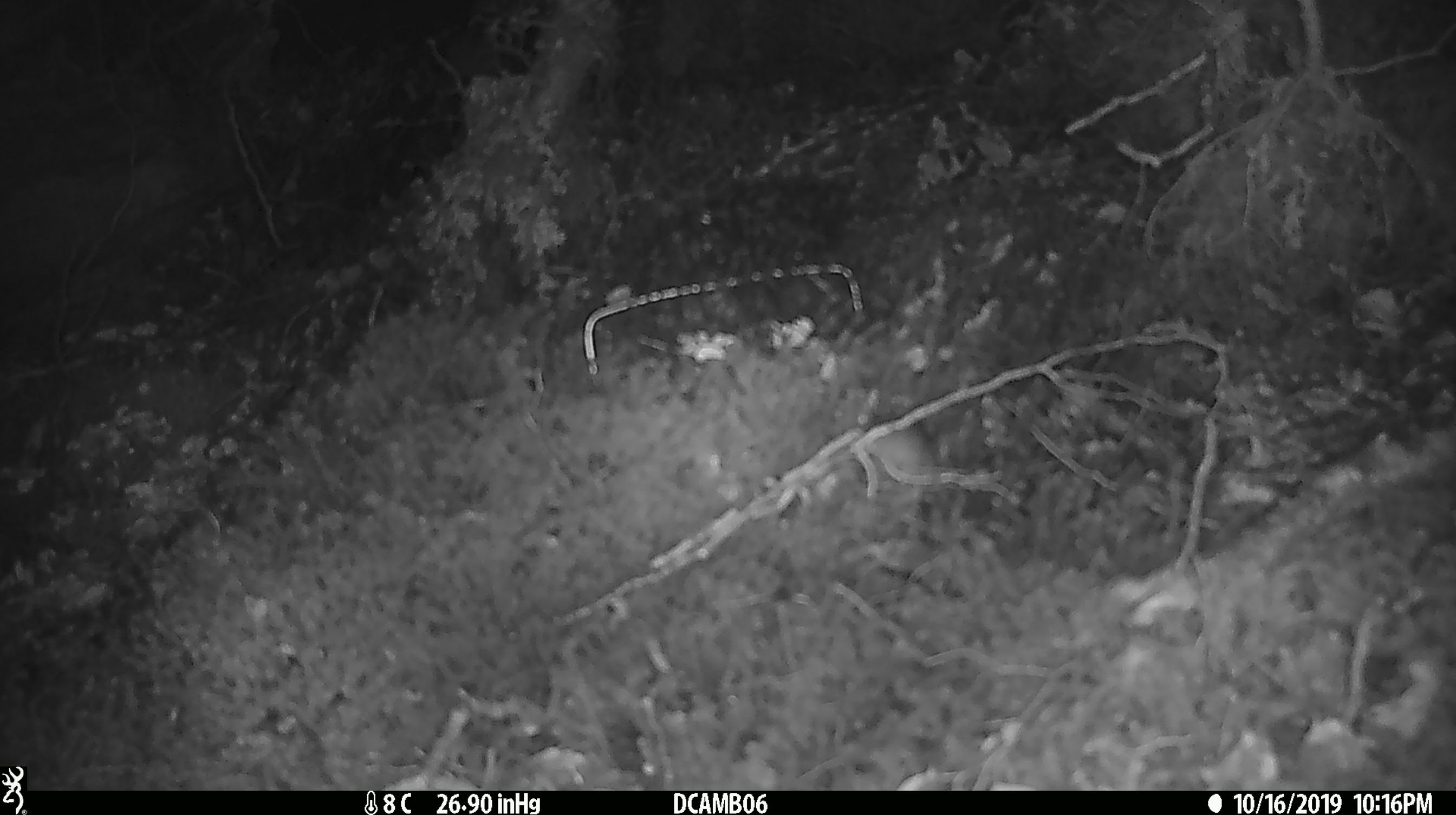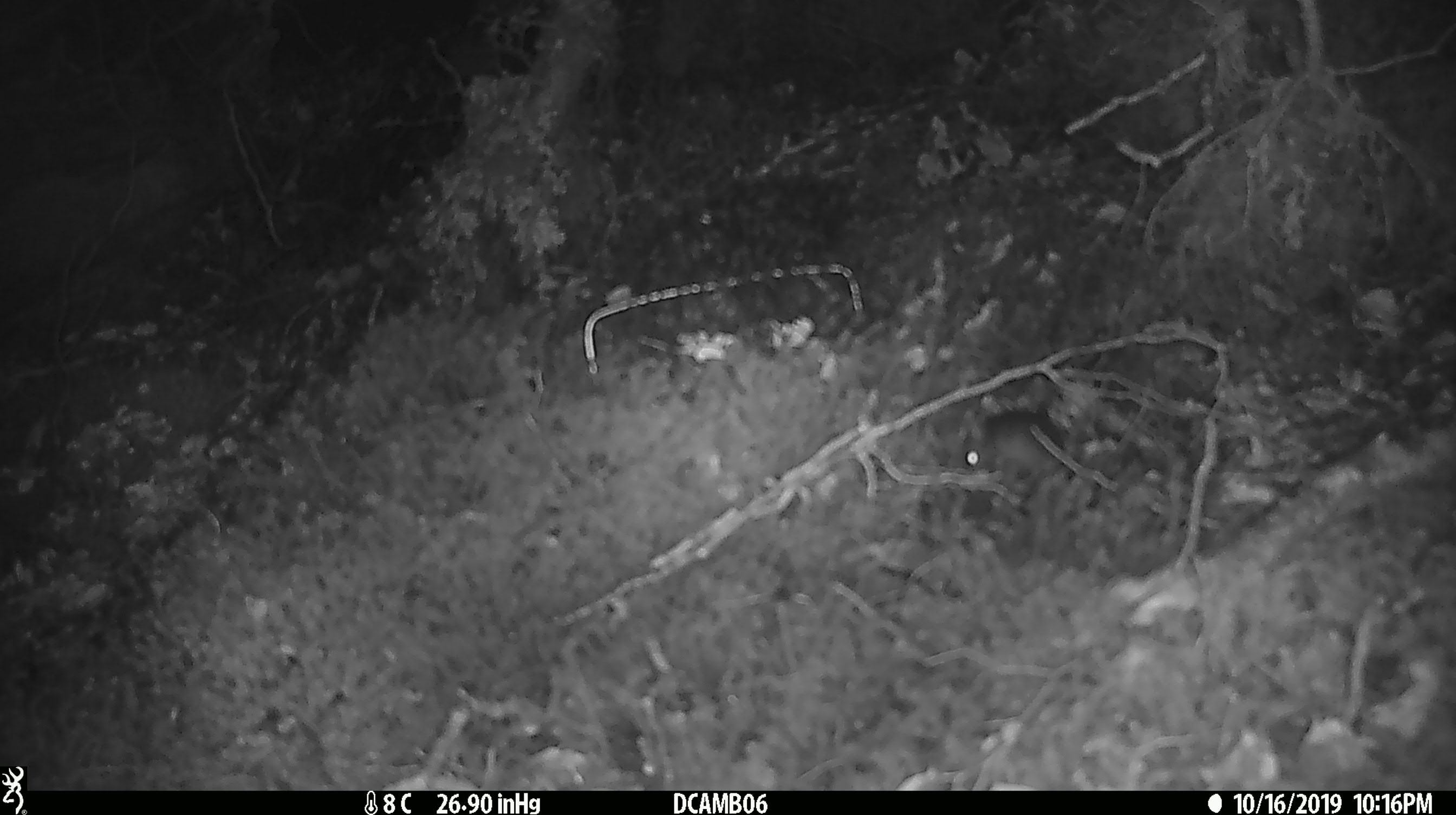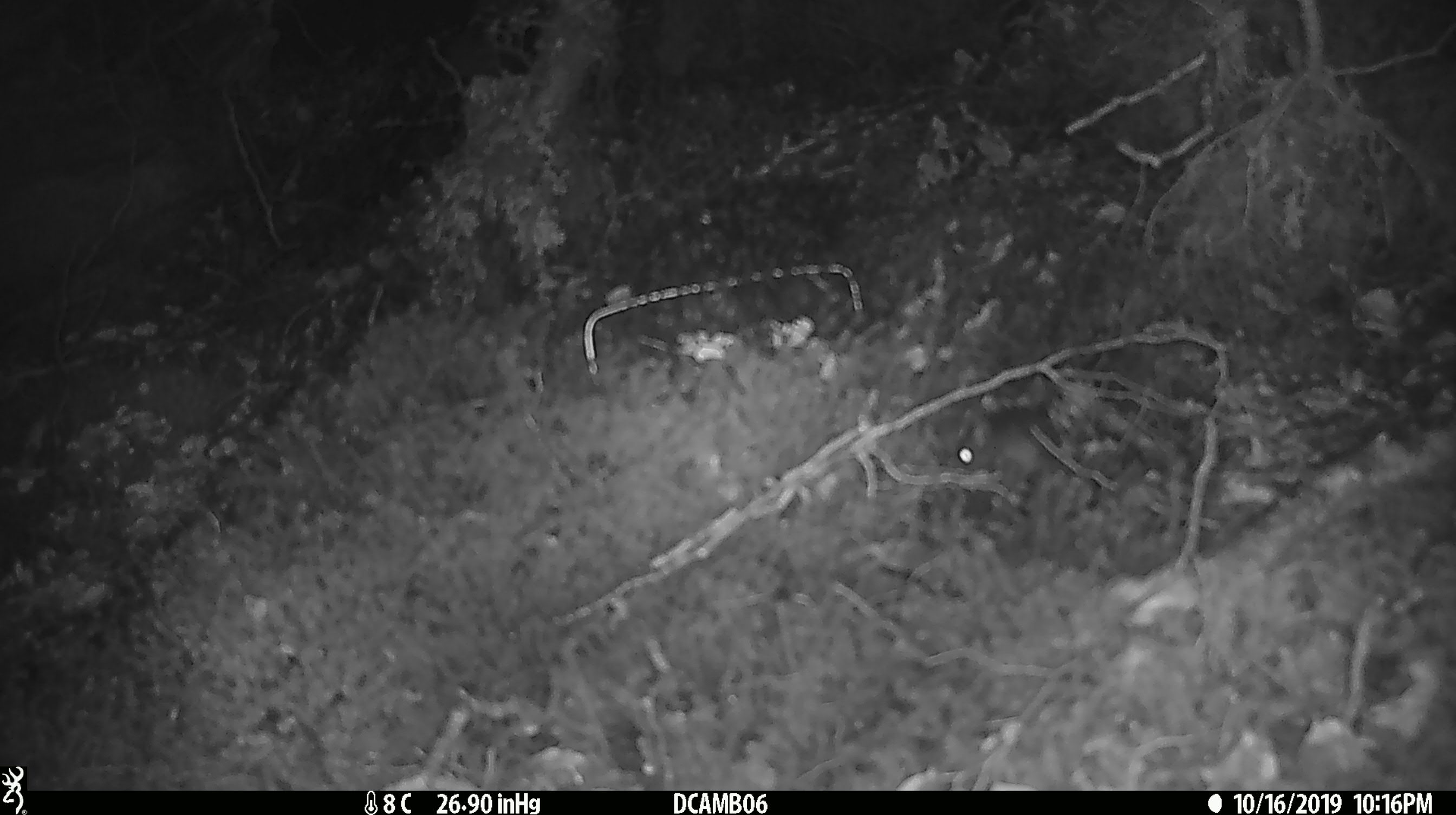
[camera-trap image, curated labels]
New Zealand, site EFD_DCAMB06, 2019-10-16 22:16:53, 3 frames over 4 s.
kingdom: Animalia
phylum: Chordata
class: Mammalia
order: Rodentia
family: Muridae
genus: Mus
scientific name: Mus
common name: mouse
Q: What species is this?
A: Mouse (Mus).